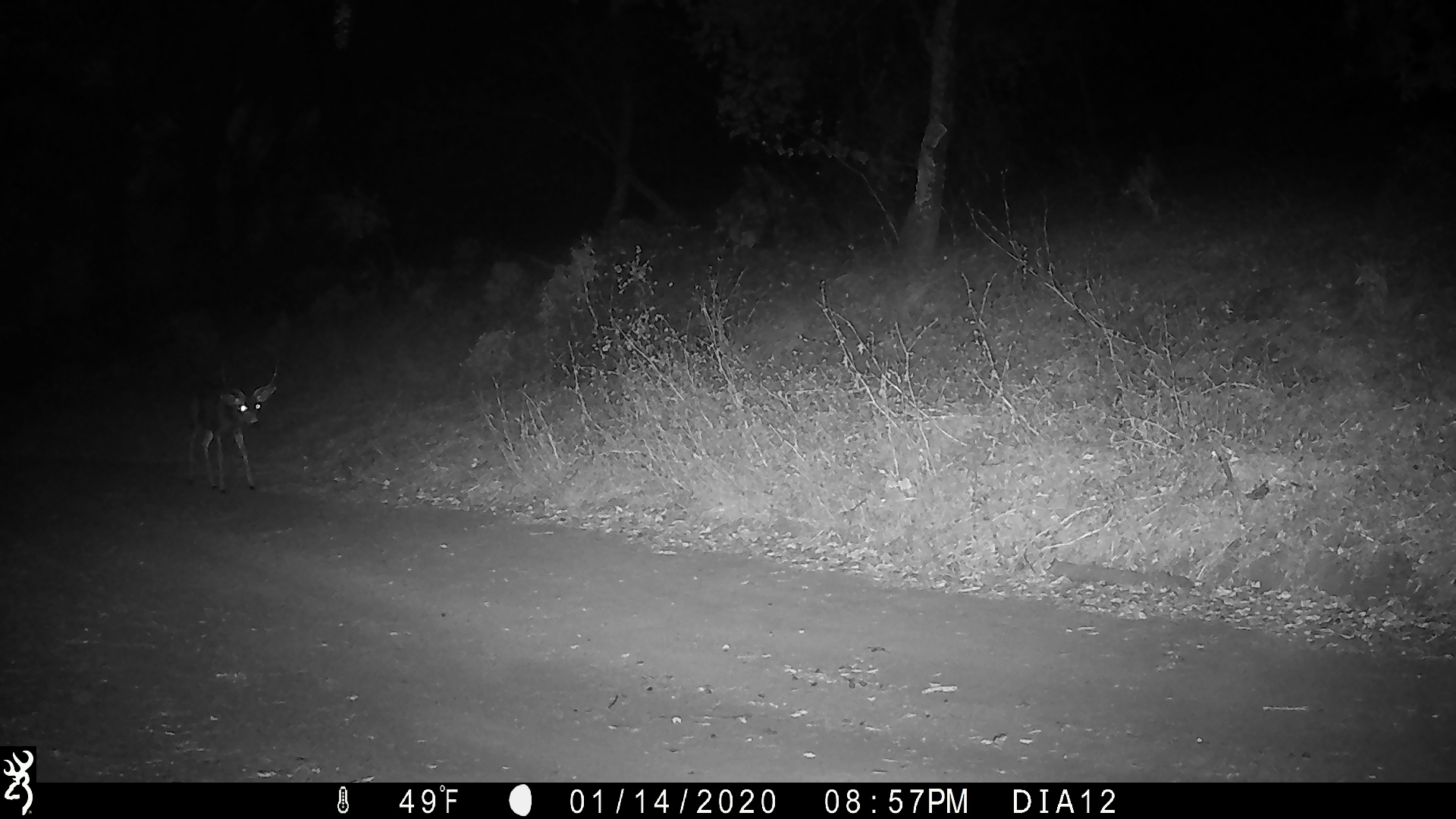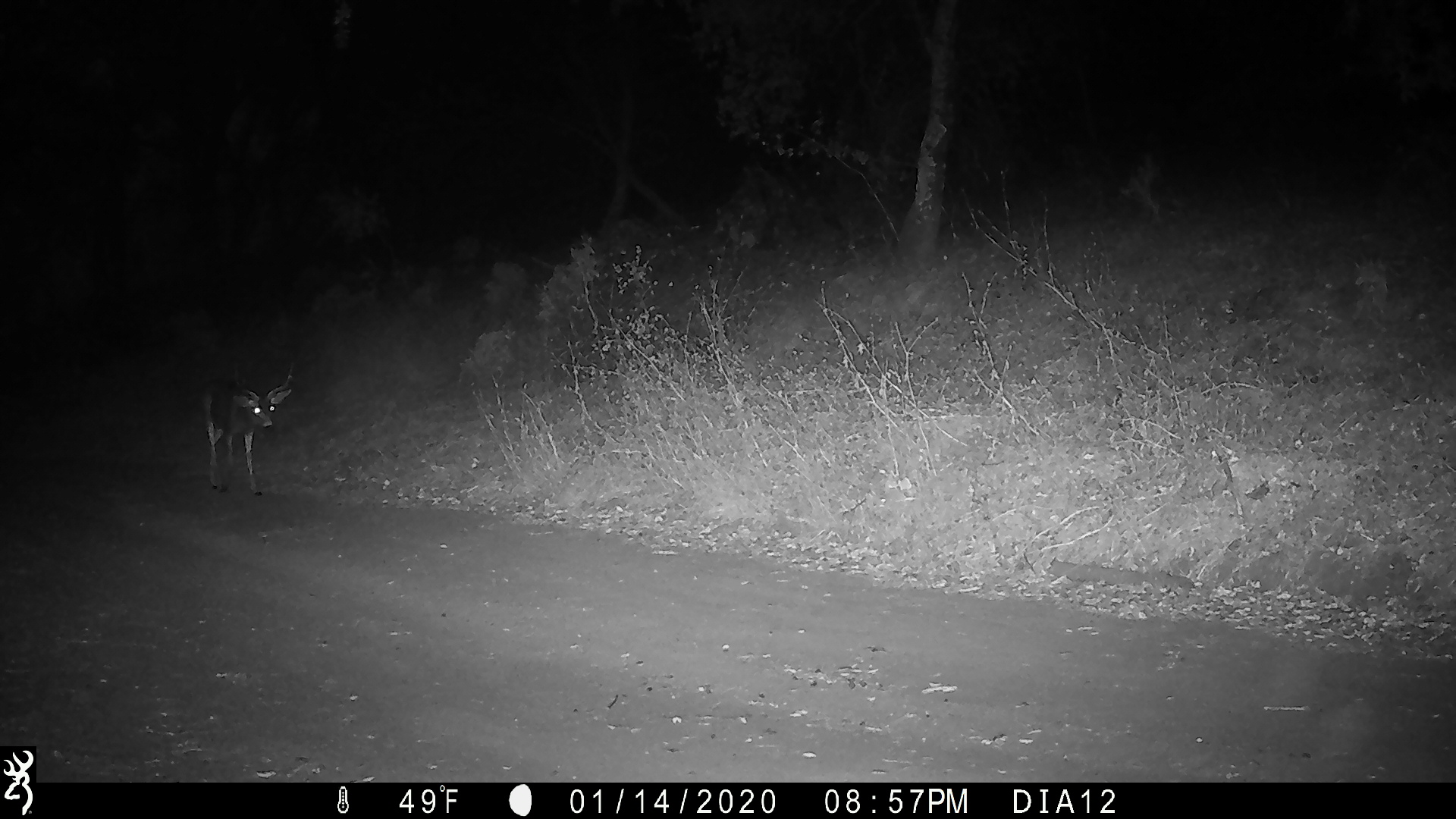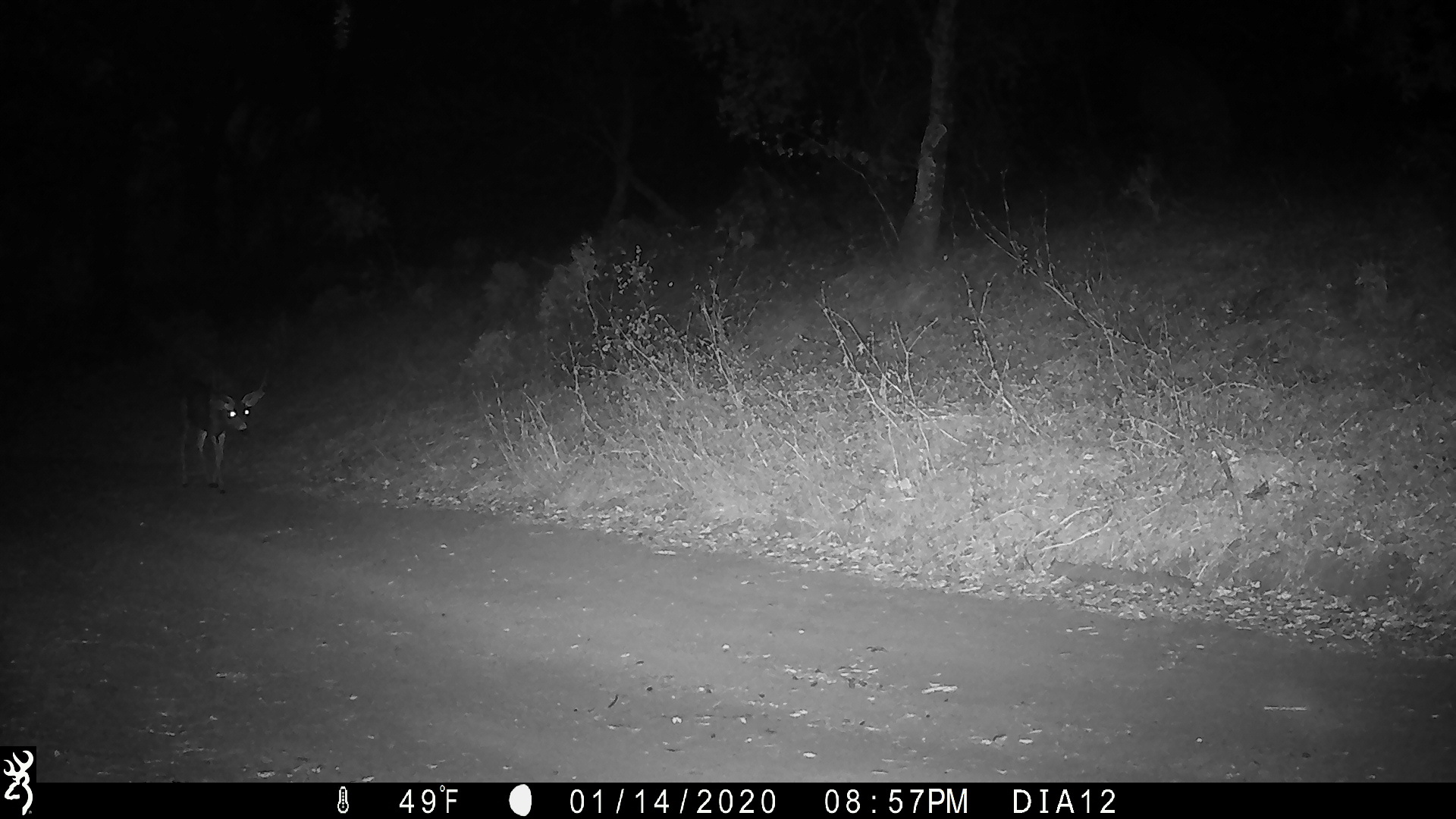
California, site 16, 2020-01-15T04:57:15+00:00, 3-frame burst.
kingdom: Animalia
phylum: Chordata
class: Mammalia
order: Artiodactyla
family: Cervidae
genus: Odocoileus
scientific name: Odocoileus hemionus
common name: mule deer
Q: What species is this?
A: Mule deer (Odocoileus hemionus).